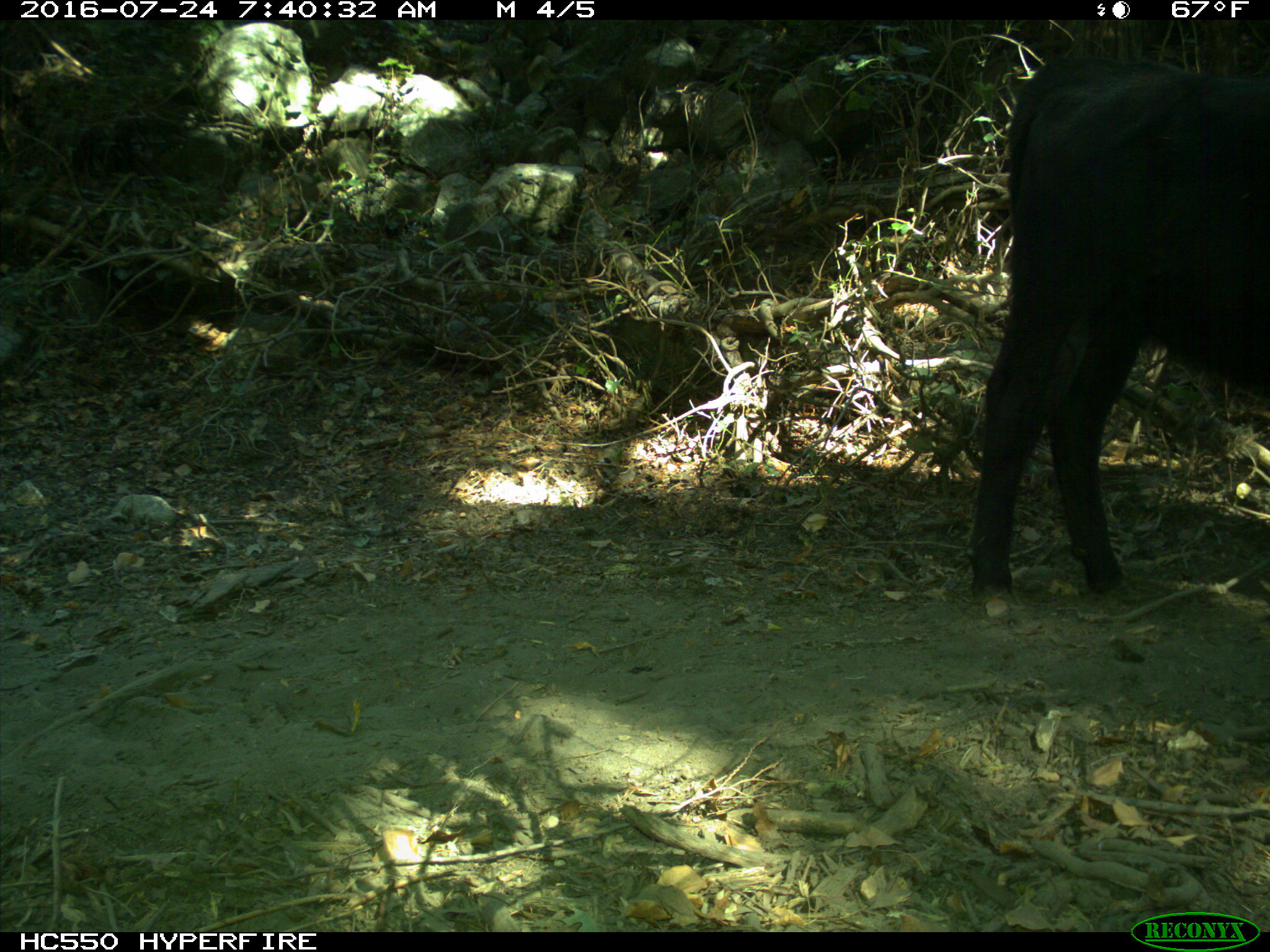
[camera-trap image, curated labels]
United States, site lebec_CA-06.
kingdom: Animalia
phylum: Chordata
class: Mammalia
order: Artiodactyla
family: Bovidae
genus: Bos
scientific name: Bos taurus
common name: domestic cow